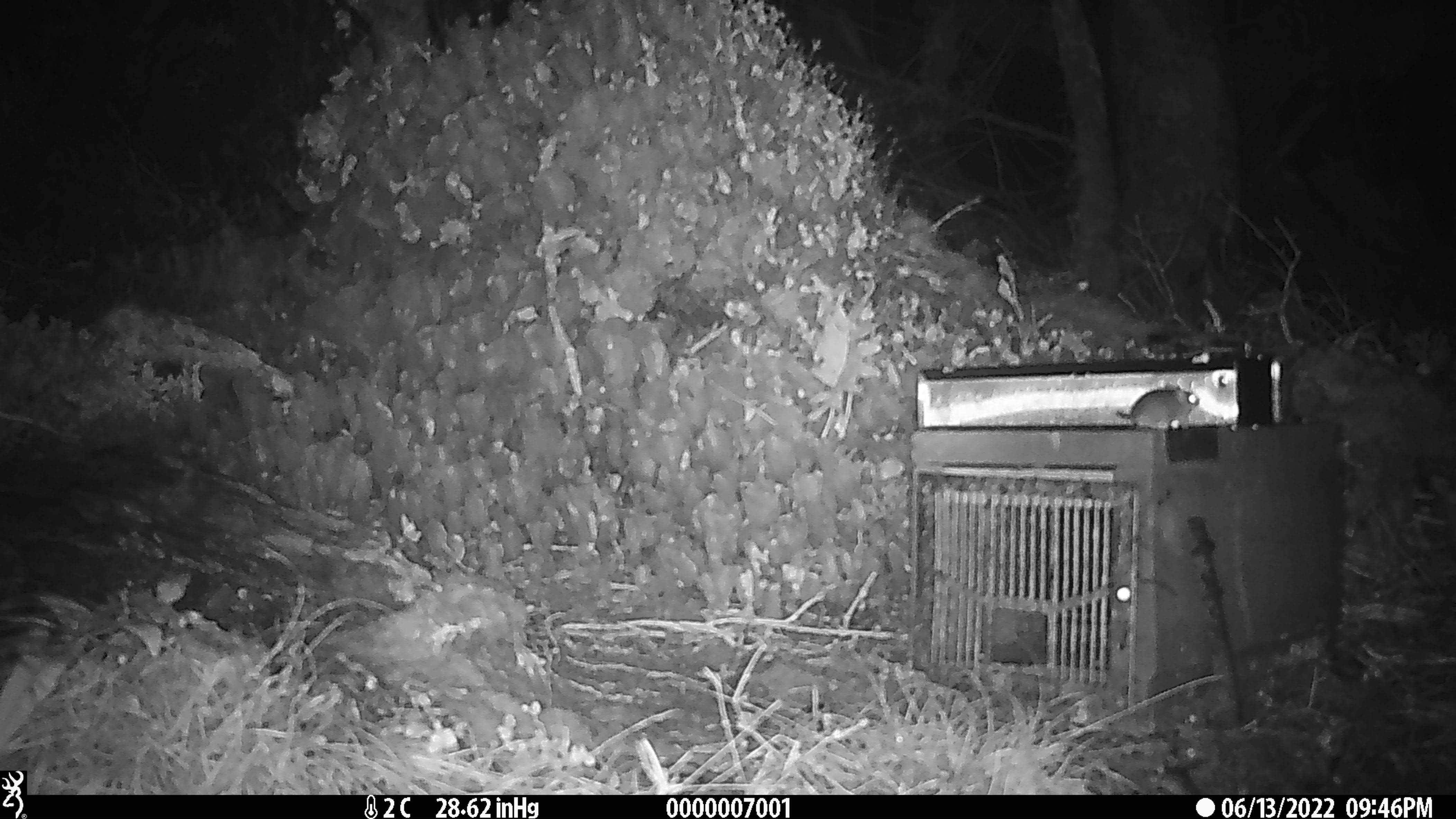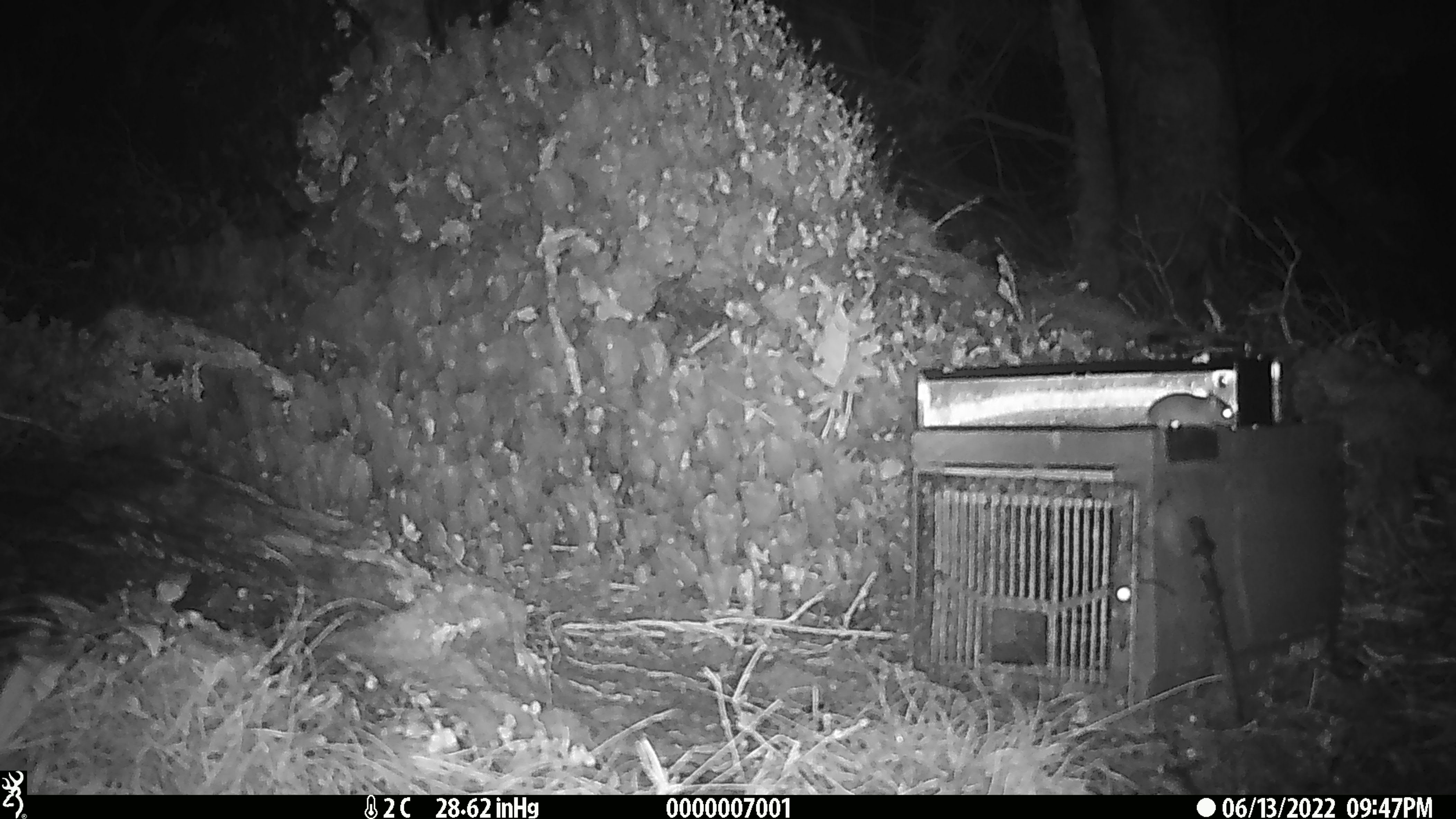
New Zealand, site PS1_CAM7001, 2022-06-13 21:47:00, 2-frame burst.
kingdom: Animalia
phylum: Chordata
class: Mammalia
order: Rodentia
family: Muridae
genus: Mus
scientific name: Mus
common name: mouse